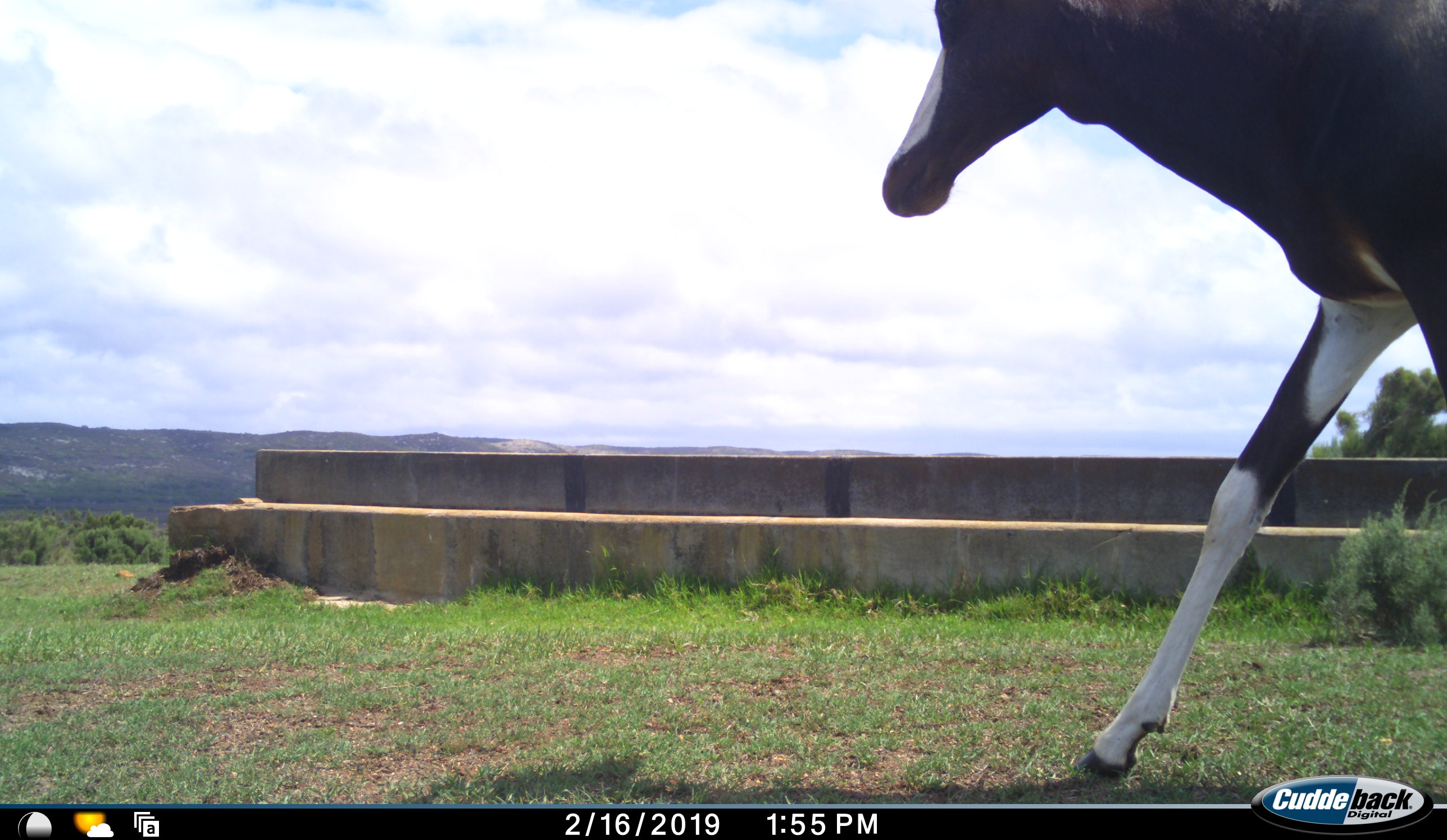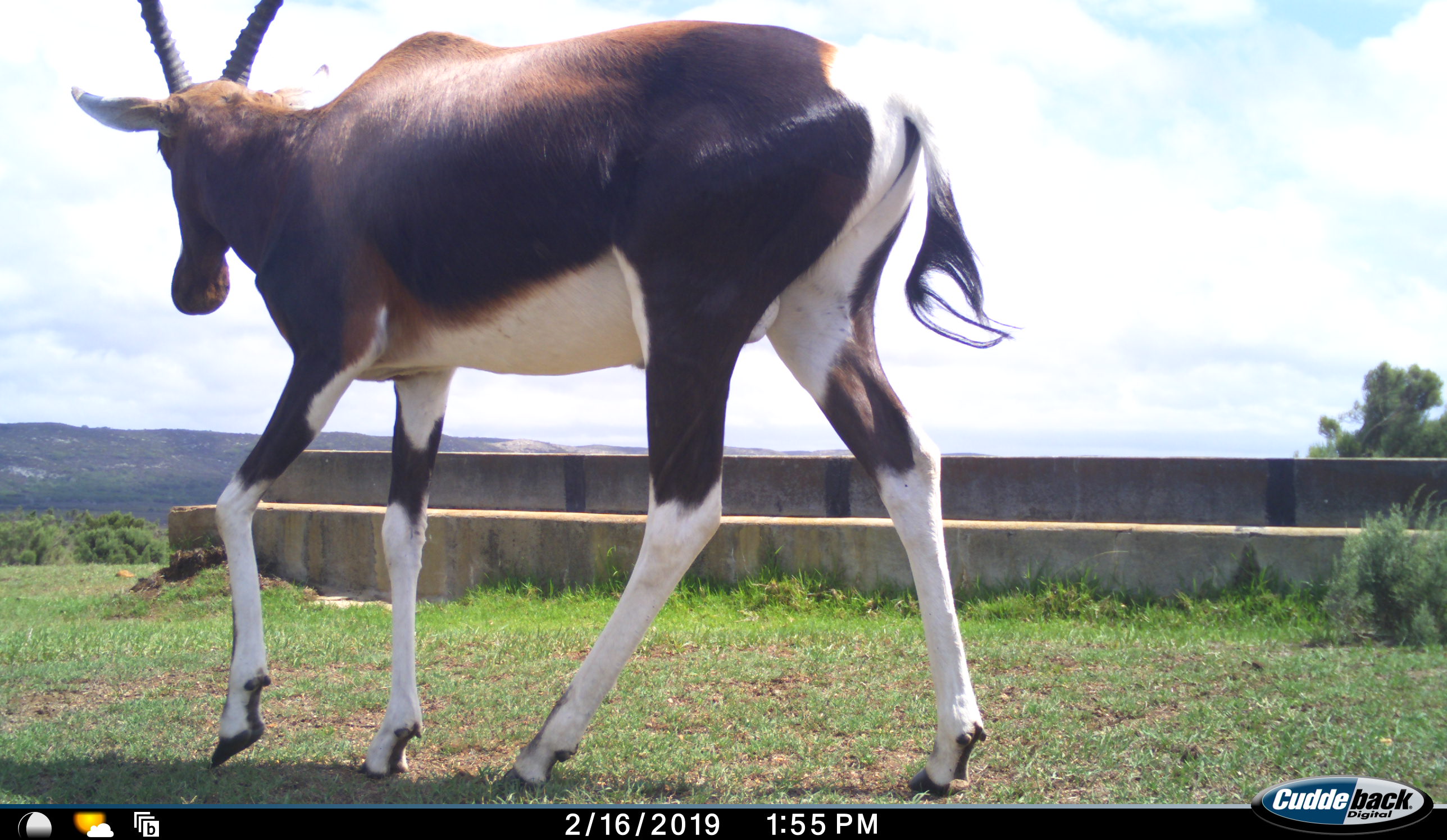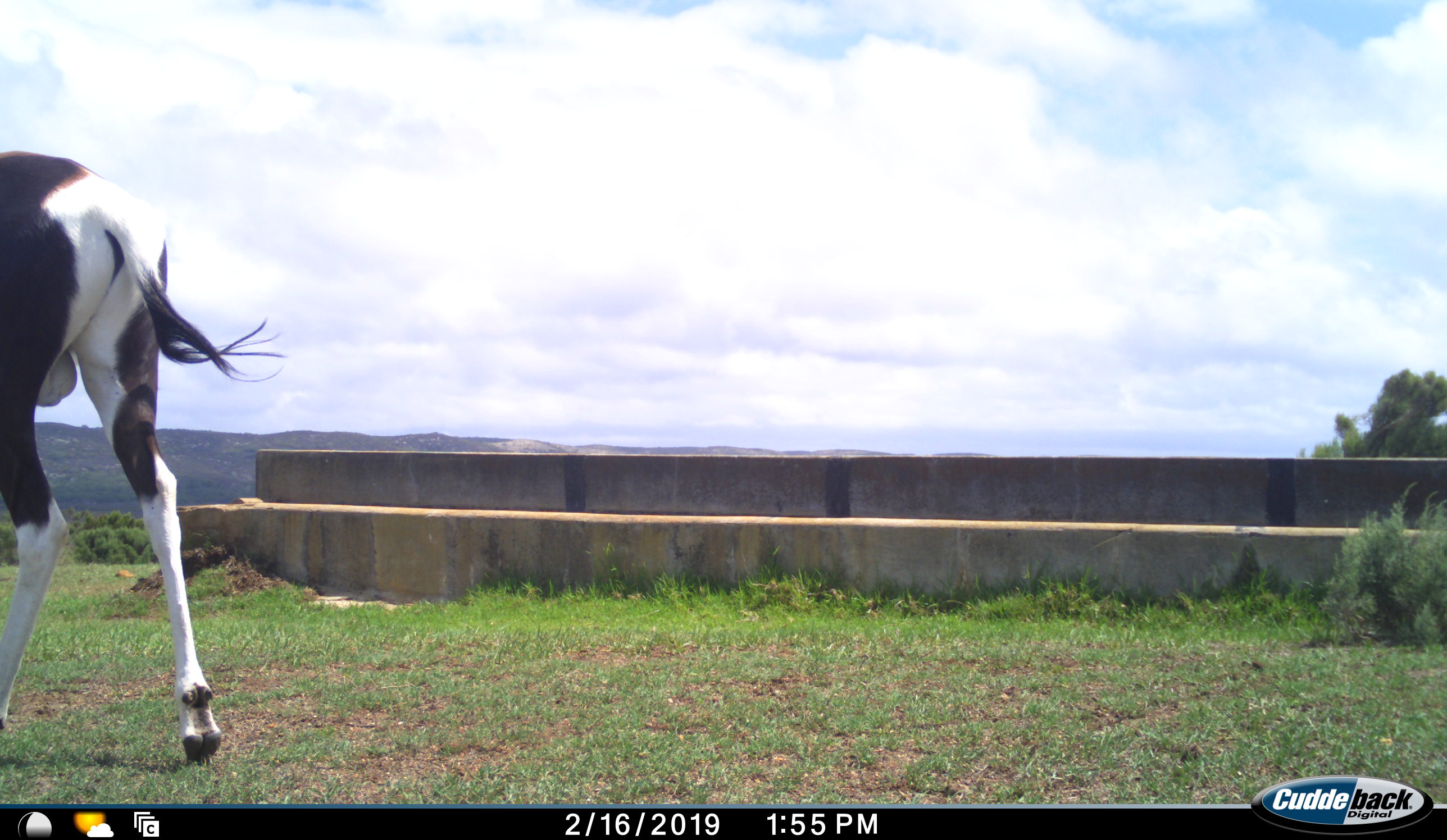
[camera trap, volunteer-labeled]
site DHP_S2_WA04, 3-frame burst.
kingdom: Animalia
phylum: Chordata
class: Mammalia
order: Artiodactyla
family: Bovidae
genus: Damaliscus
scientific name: Damaliscus pygargus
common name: bontebok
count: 1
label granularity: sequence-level